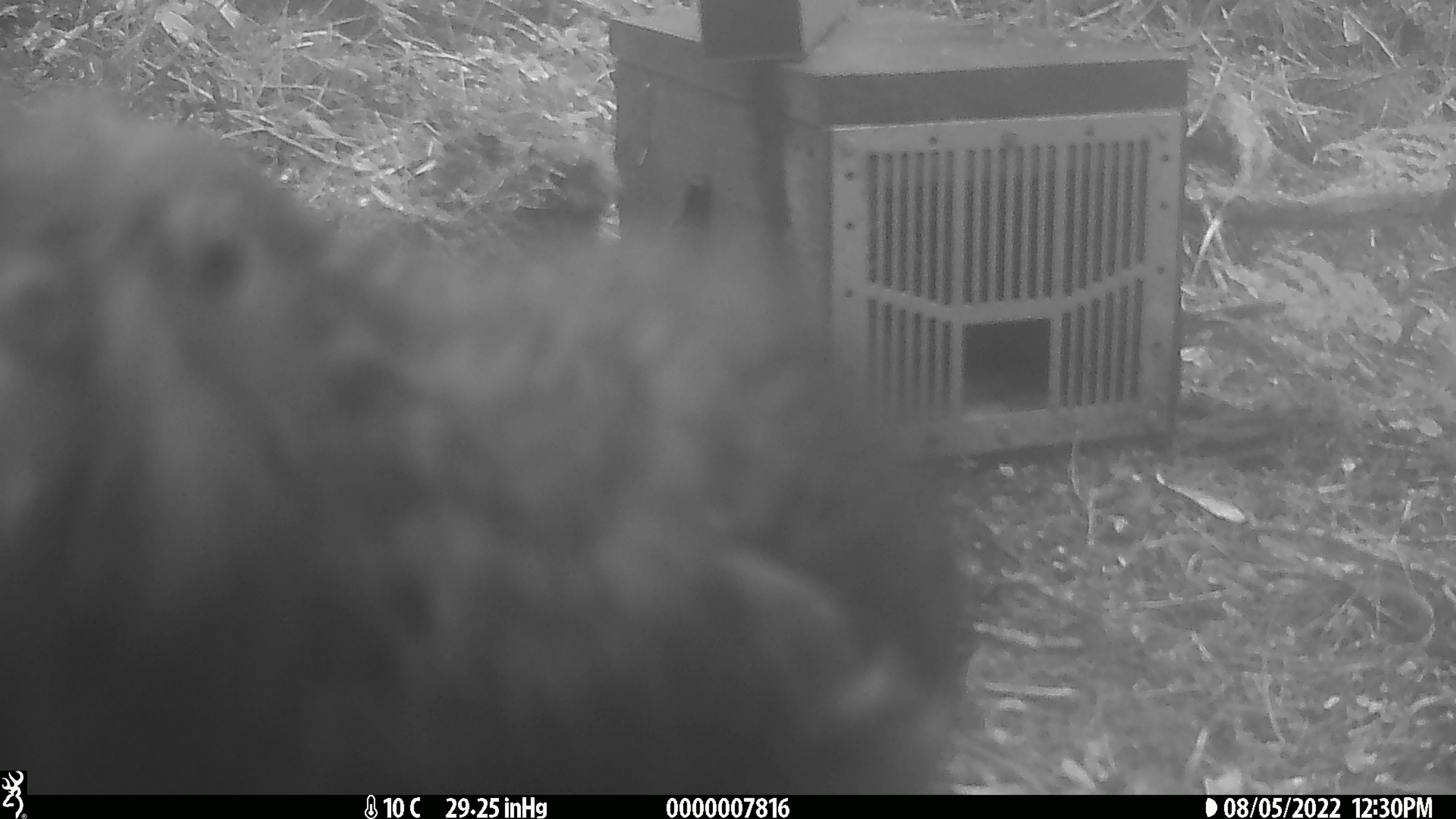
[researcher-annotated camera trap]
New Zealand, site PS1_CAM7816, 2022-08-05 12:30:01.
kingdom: Animalia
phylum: Chordata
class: Aves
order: Psittaciformes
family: Strigopidae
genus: Nestor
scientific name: Nestor notabilis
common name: kea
Kea (Nestor notabilis).